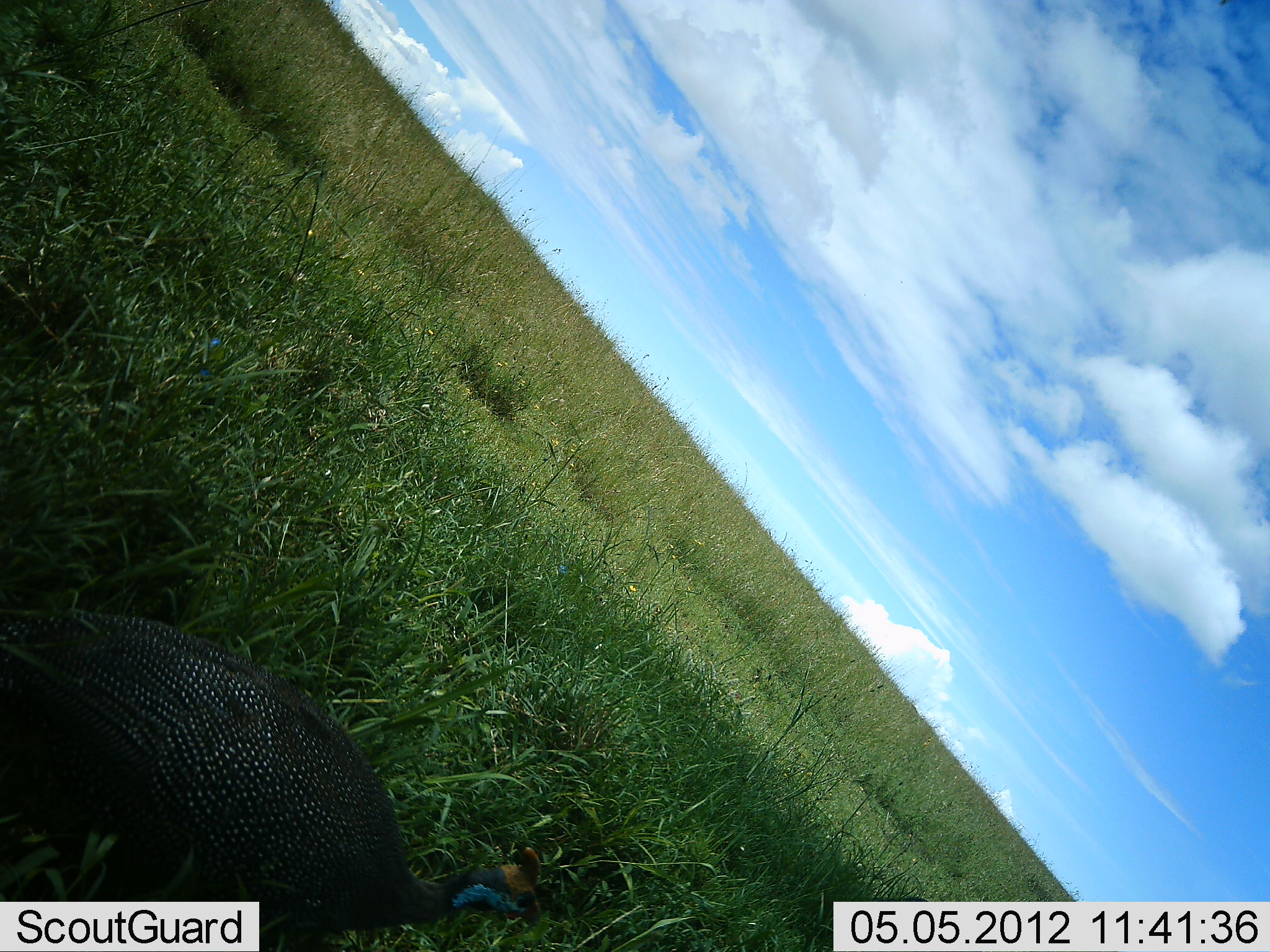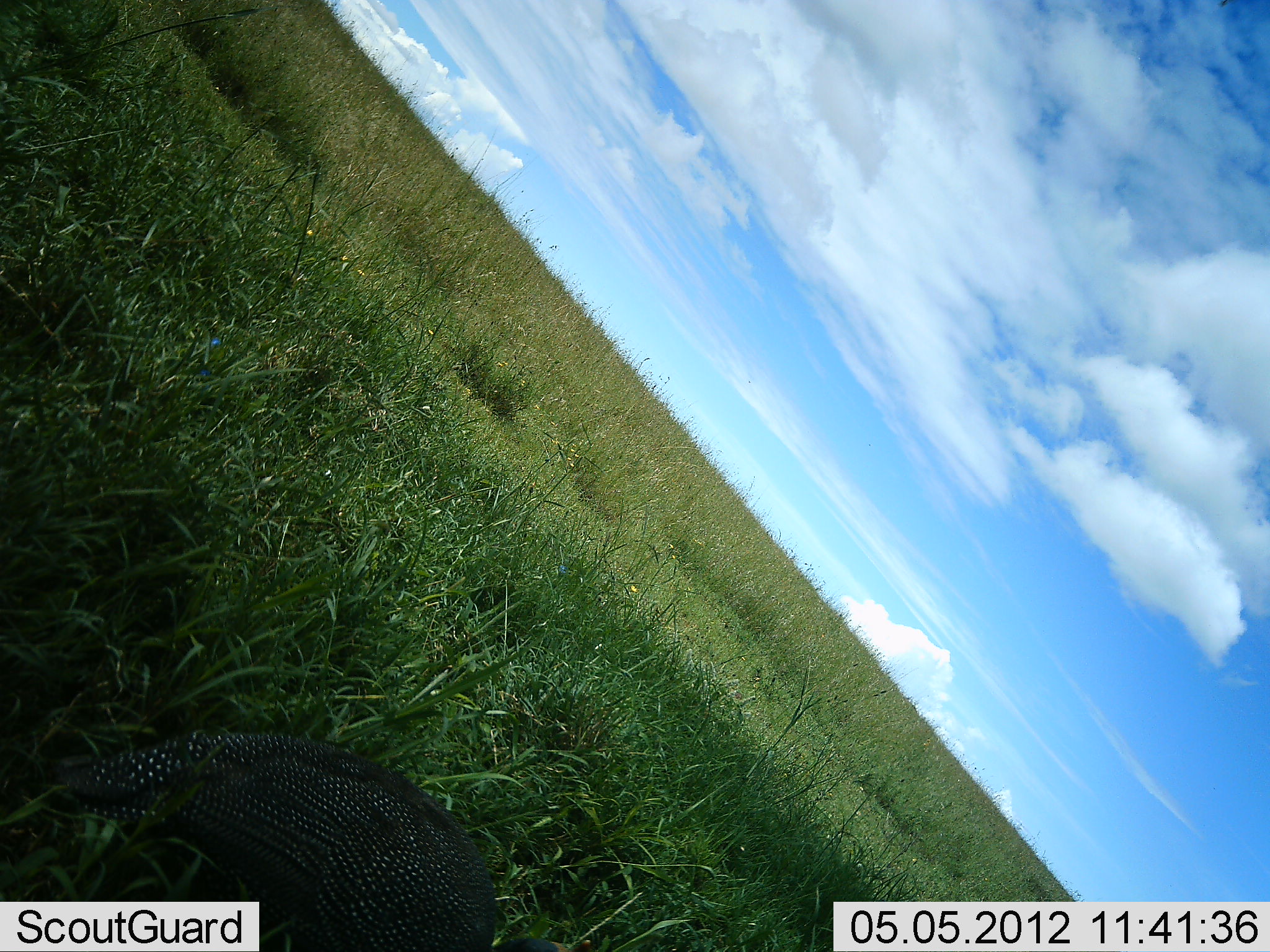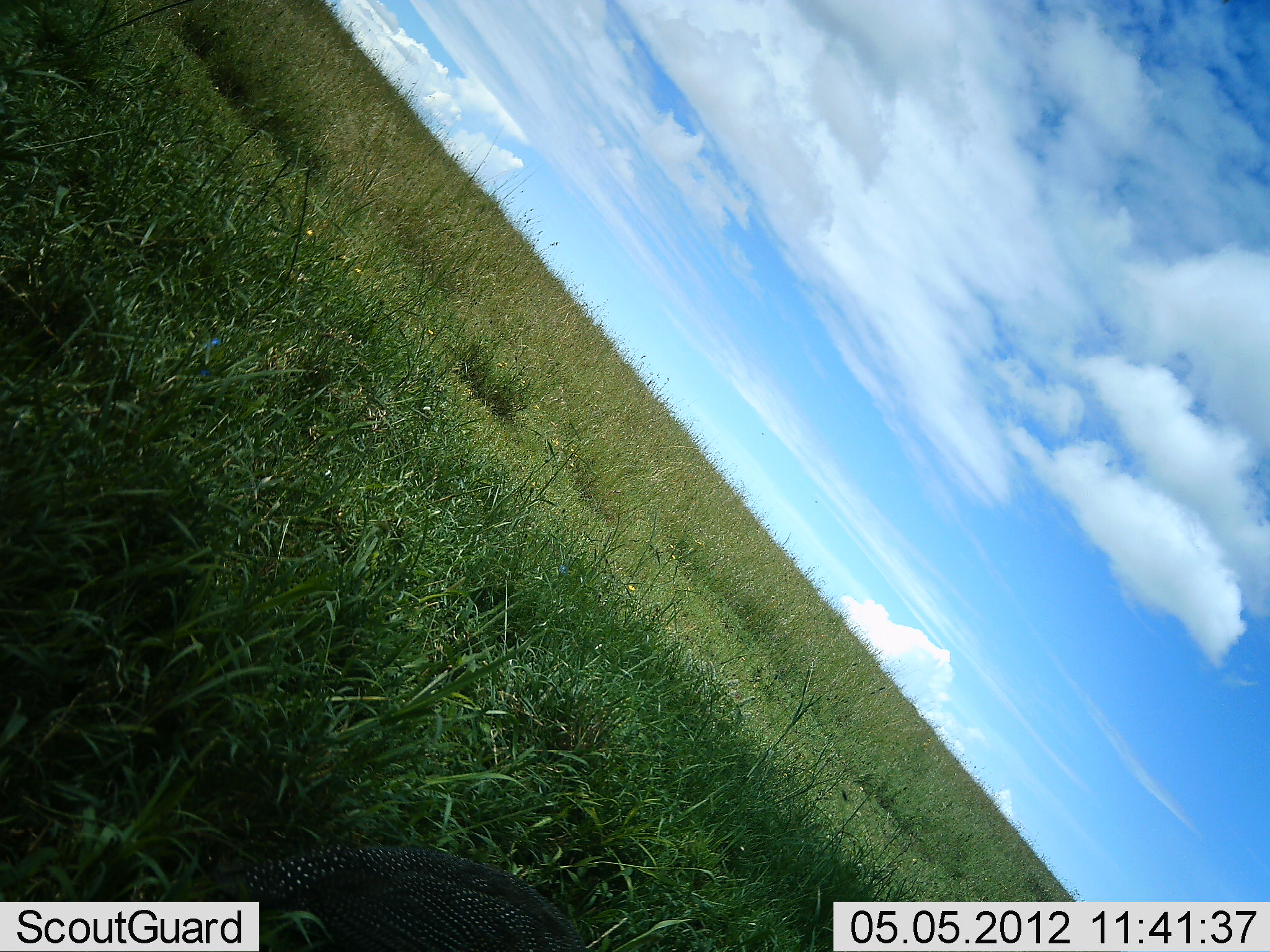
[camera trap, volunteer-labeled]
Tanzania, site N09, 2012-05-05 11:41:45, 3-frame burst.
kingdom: Animalia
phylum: Chordata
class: Aves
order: Galliformes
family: Numididae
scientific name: Numididae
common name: guinea fowl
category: guineafowl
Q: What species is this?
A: Guineafowl (guinea fowl) (Numididae).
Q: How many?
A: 1.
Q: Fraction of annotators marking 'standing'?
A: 22%.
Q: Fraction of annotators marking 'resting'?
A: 0%.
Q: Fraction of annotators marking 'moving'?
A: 74%.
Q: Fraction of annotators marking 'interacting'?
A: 0%.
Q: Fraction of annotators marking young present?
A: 0%.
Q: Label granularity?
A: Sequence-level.